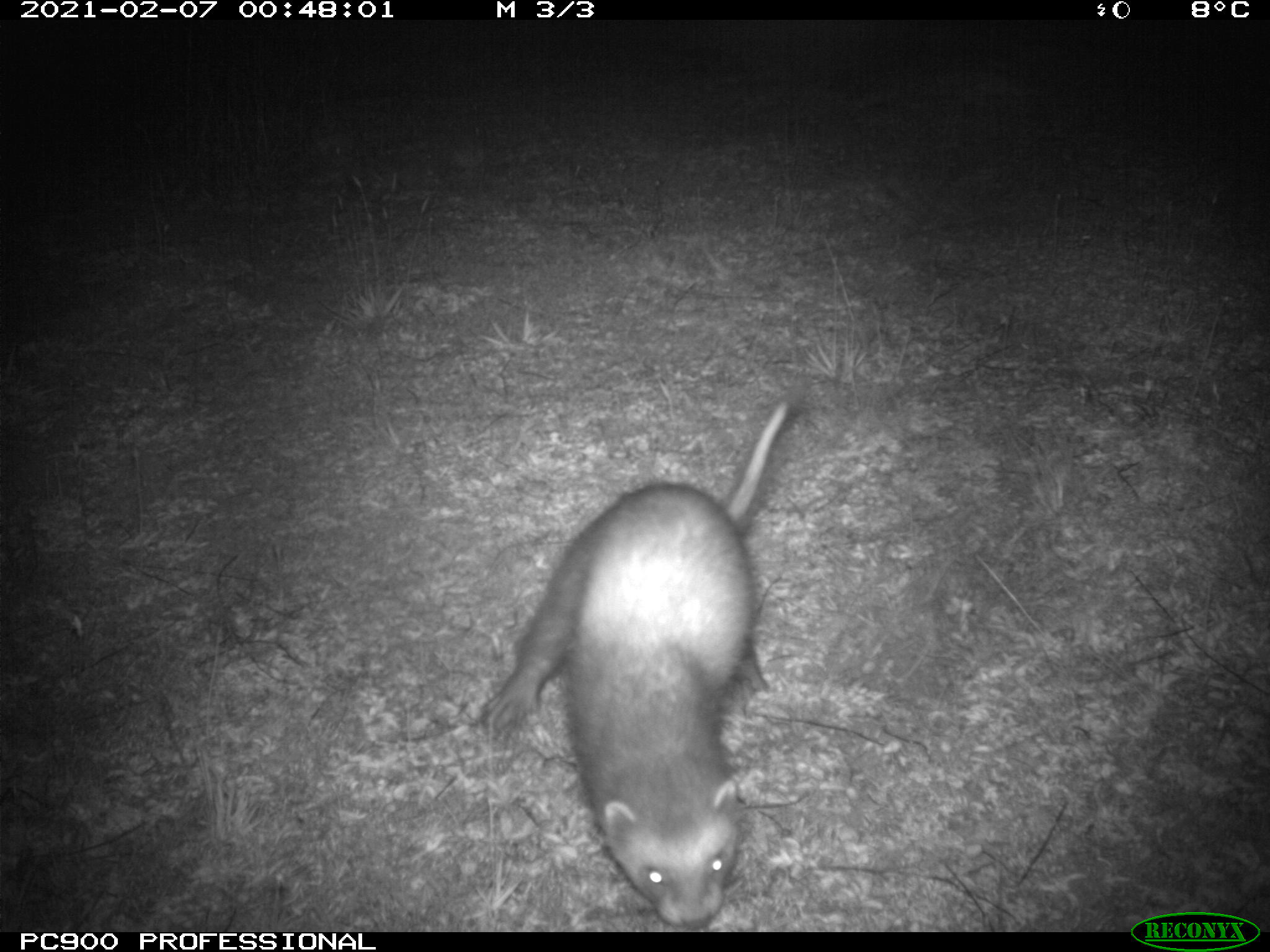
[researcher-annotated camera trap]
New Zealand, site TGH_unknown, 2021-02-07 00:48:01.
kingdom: Animalia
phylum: Chordata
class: Mammalia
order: Carnivora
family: Mustelidae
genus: Mustela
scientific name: Mustela furo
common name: ferret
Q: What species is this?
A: Ferret (Mustela furo).